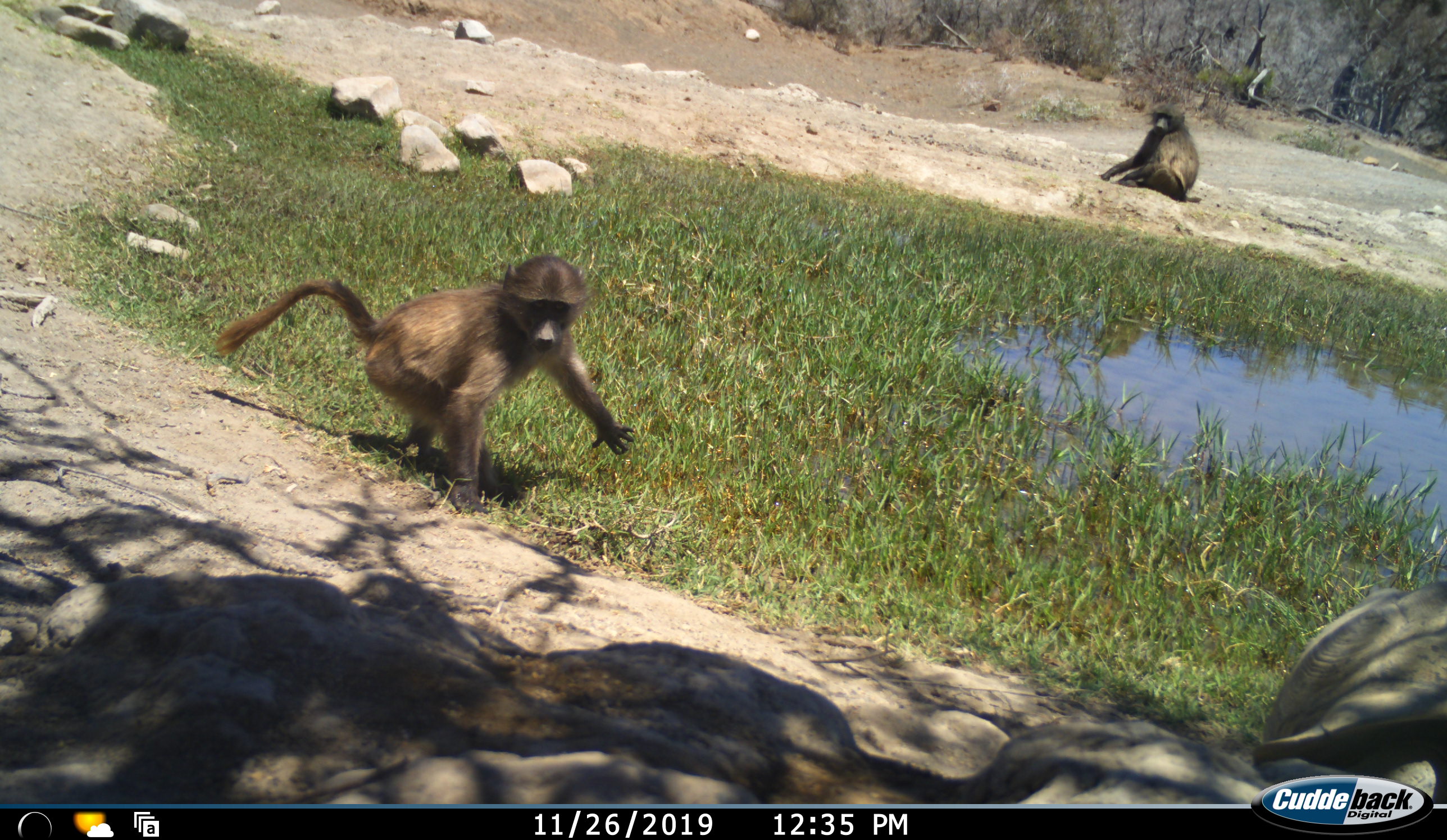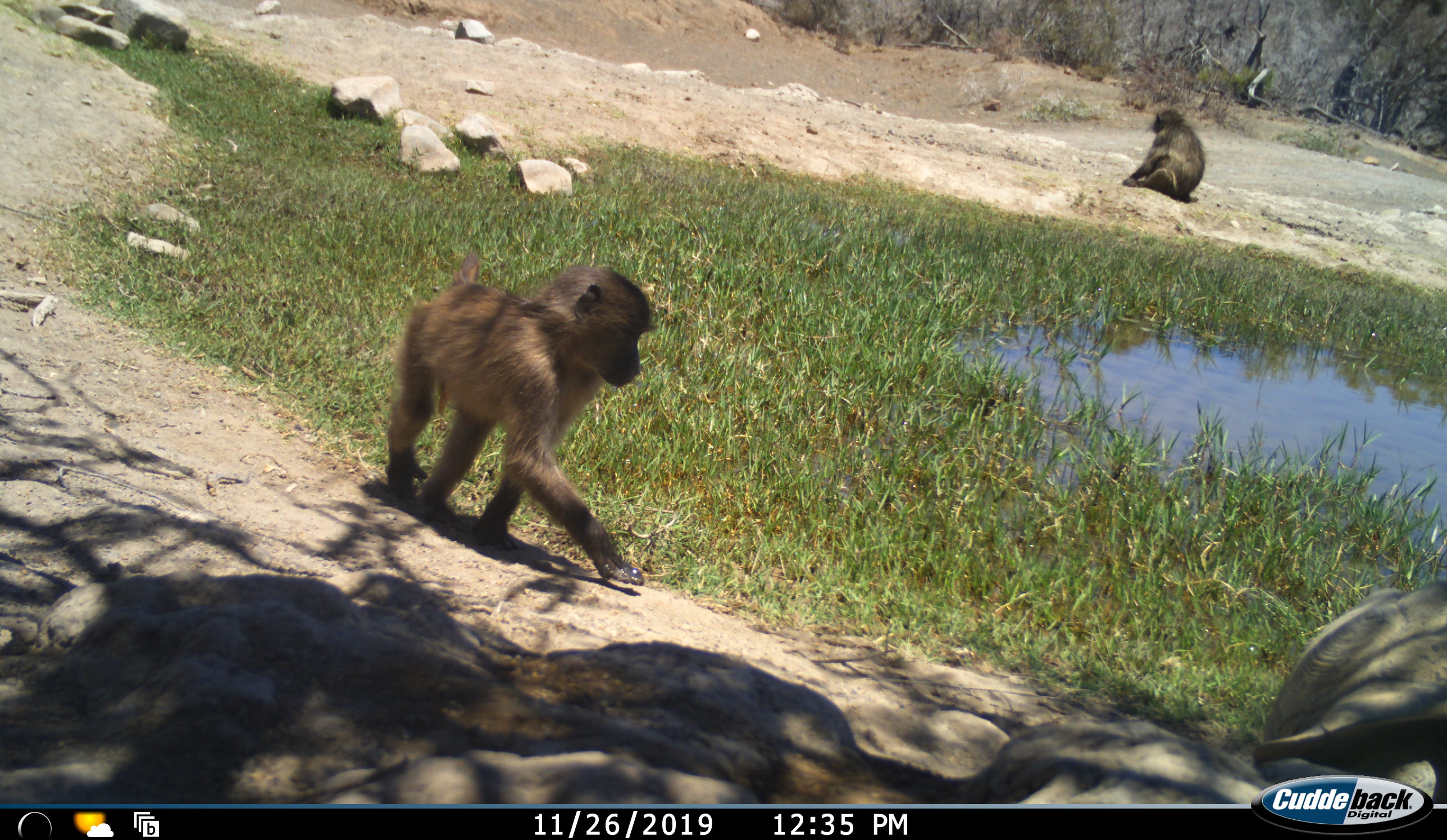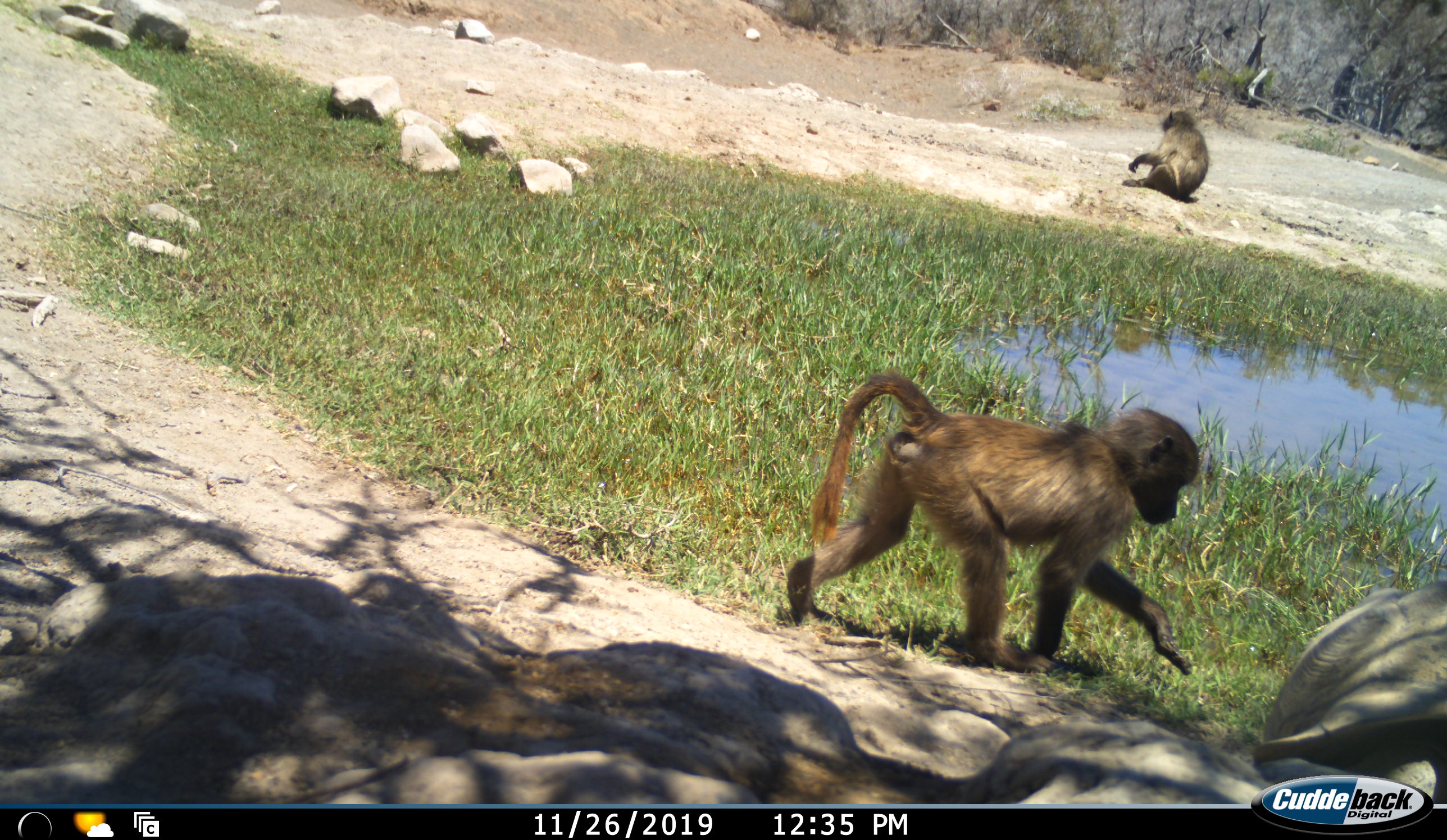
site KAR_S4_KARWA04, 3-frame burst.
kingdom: Animalia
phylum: Chordata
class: Mammalia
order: Primates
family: Cercopithecidae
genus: Papio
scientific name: Papio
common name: baboon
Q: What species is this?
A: Baboon (Papio).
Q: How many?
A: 2.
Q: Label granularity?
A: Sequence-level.